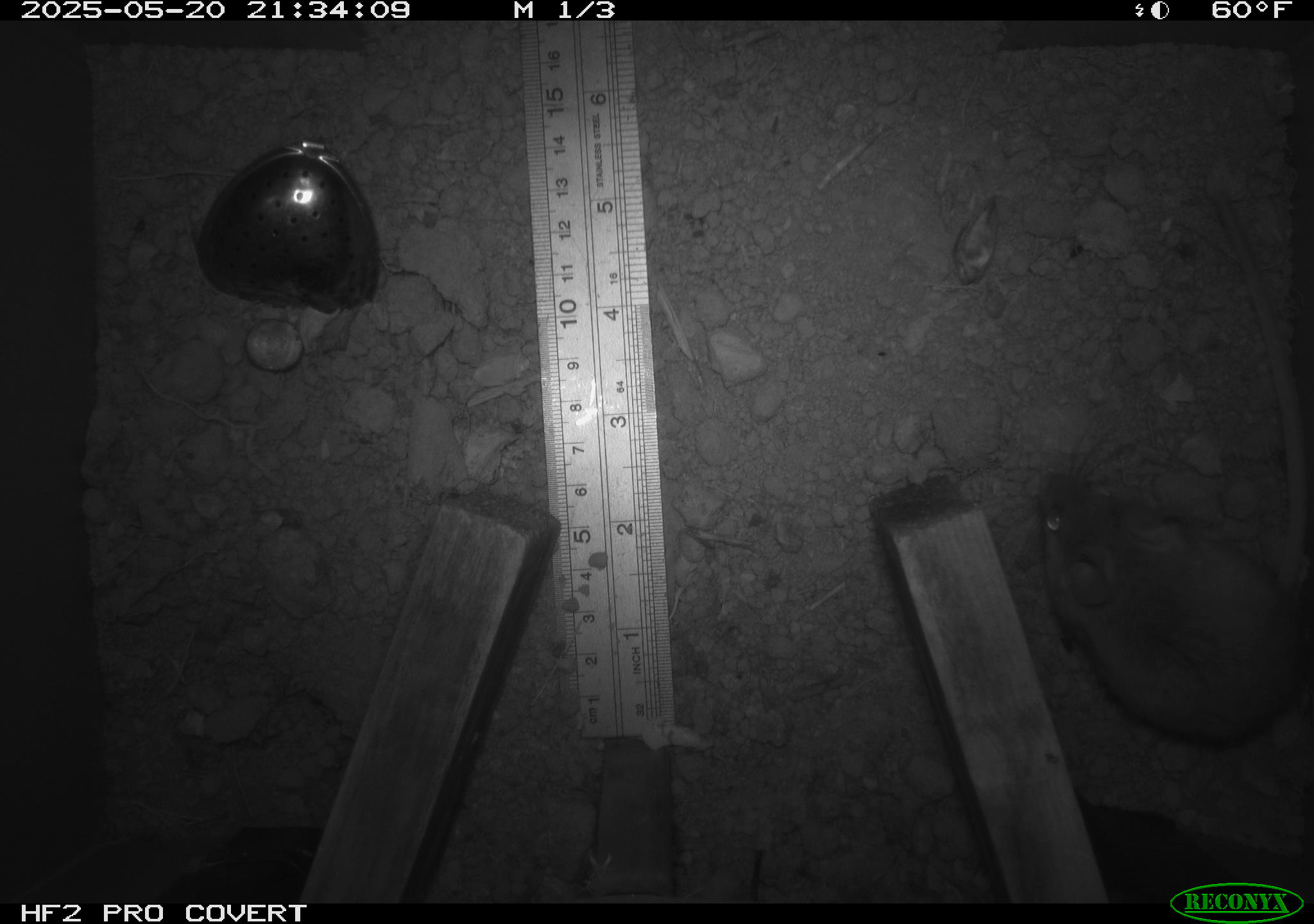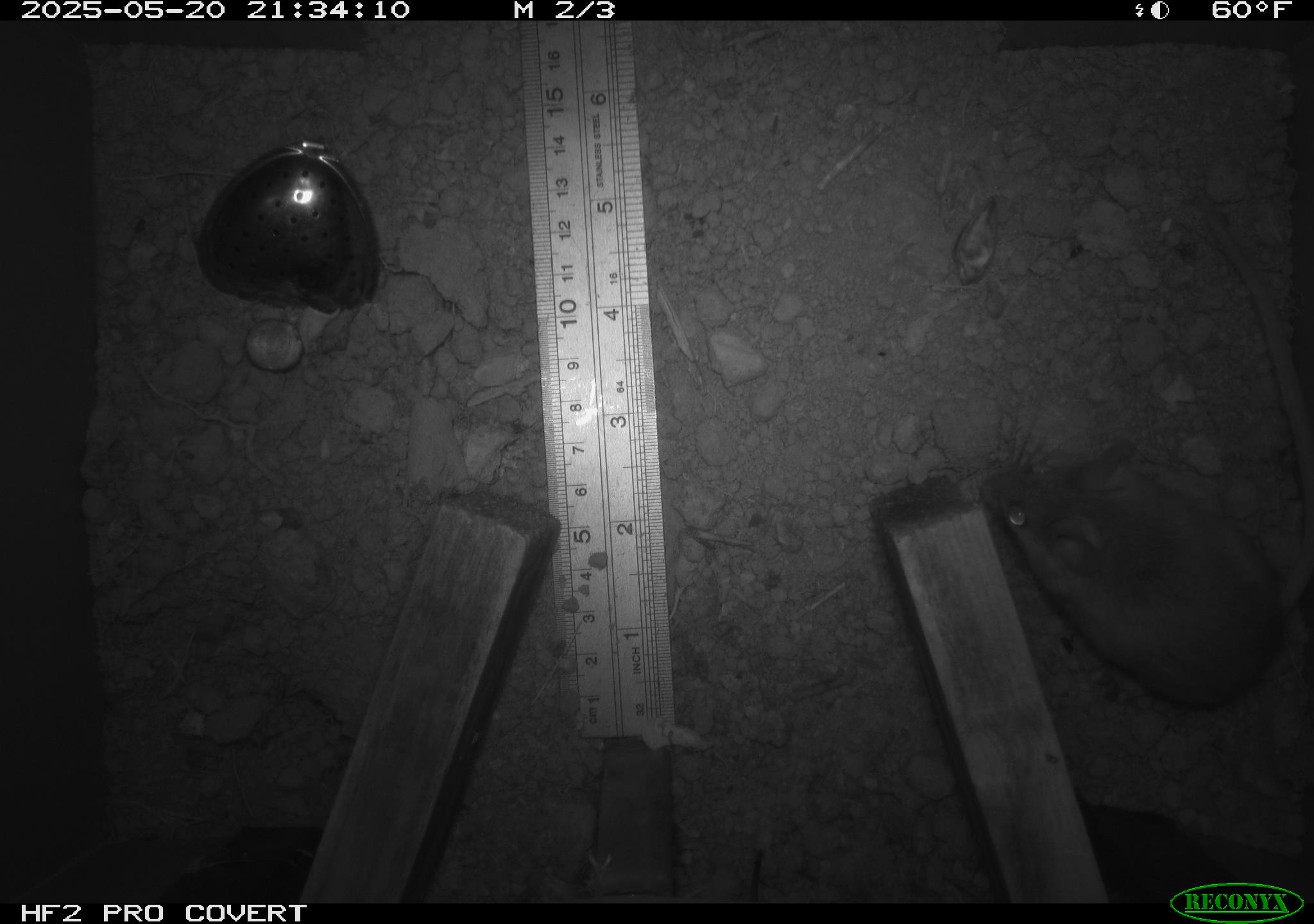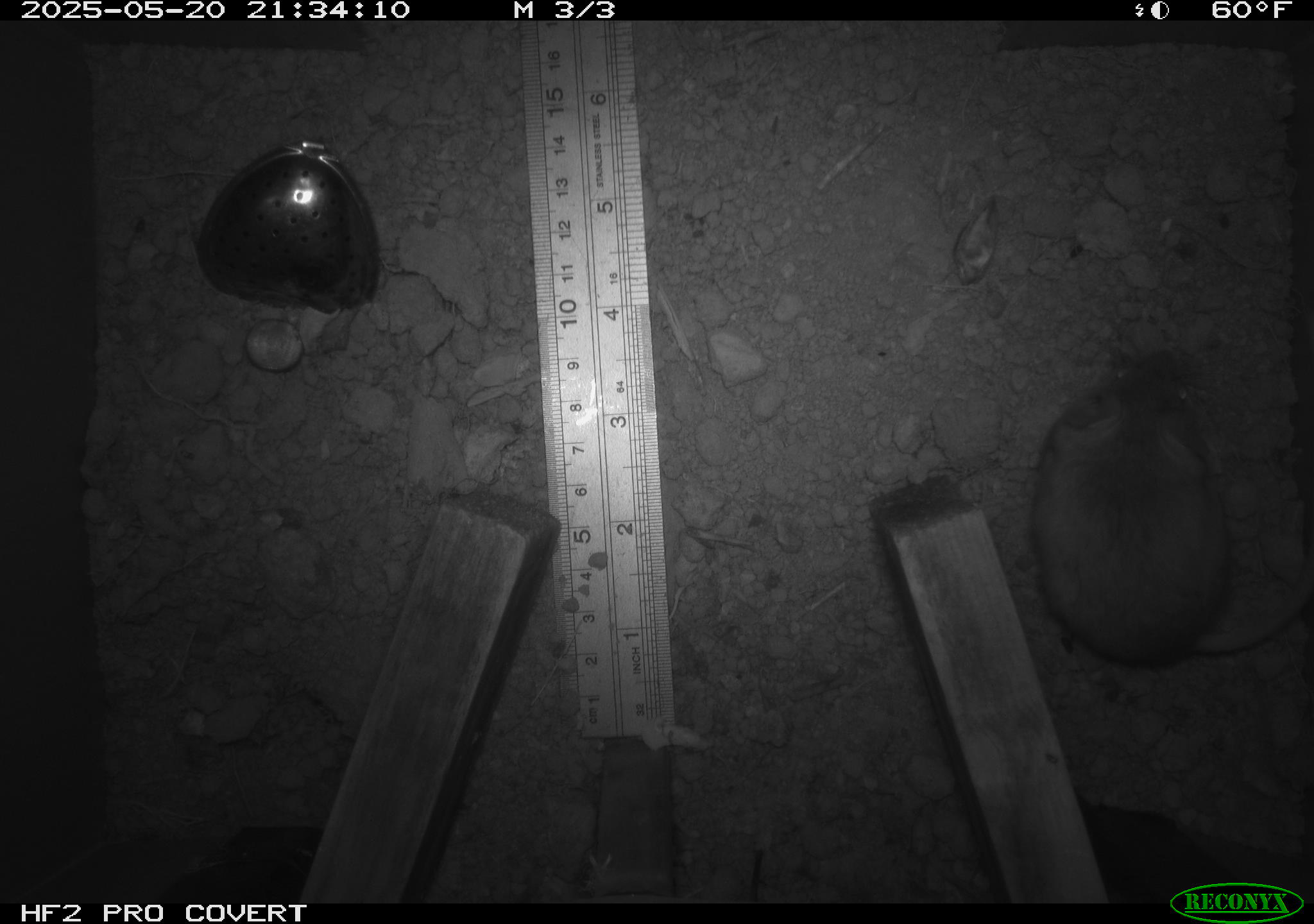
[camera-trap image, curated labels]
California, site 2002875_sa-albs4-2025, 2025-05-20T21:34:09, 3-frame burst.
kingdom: Animalia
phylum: Chordata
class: Mammalia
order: Rodentia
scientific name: Rodentia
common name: mouse species